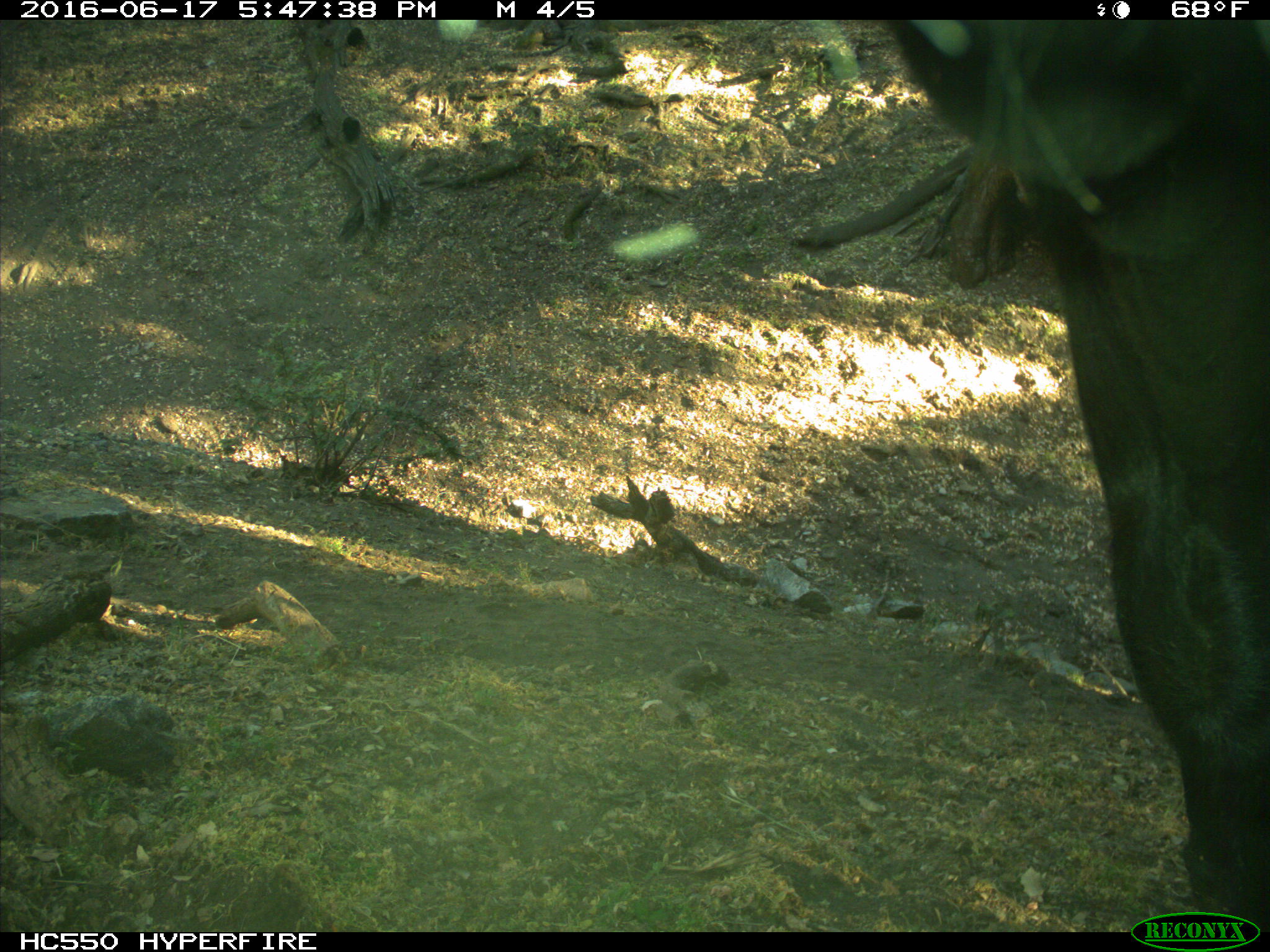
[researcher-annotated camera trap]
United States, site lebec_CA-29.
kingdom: Animalia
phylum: Chordata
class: Mammalia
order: Artiodactyla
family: Bovidae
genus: Bos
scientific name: Bos taurus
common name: domestic cow